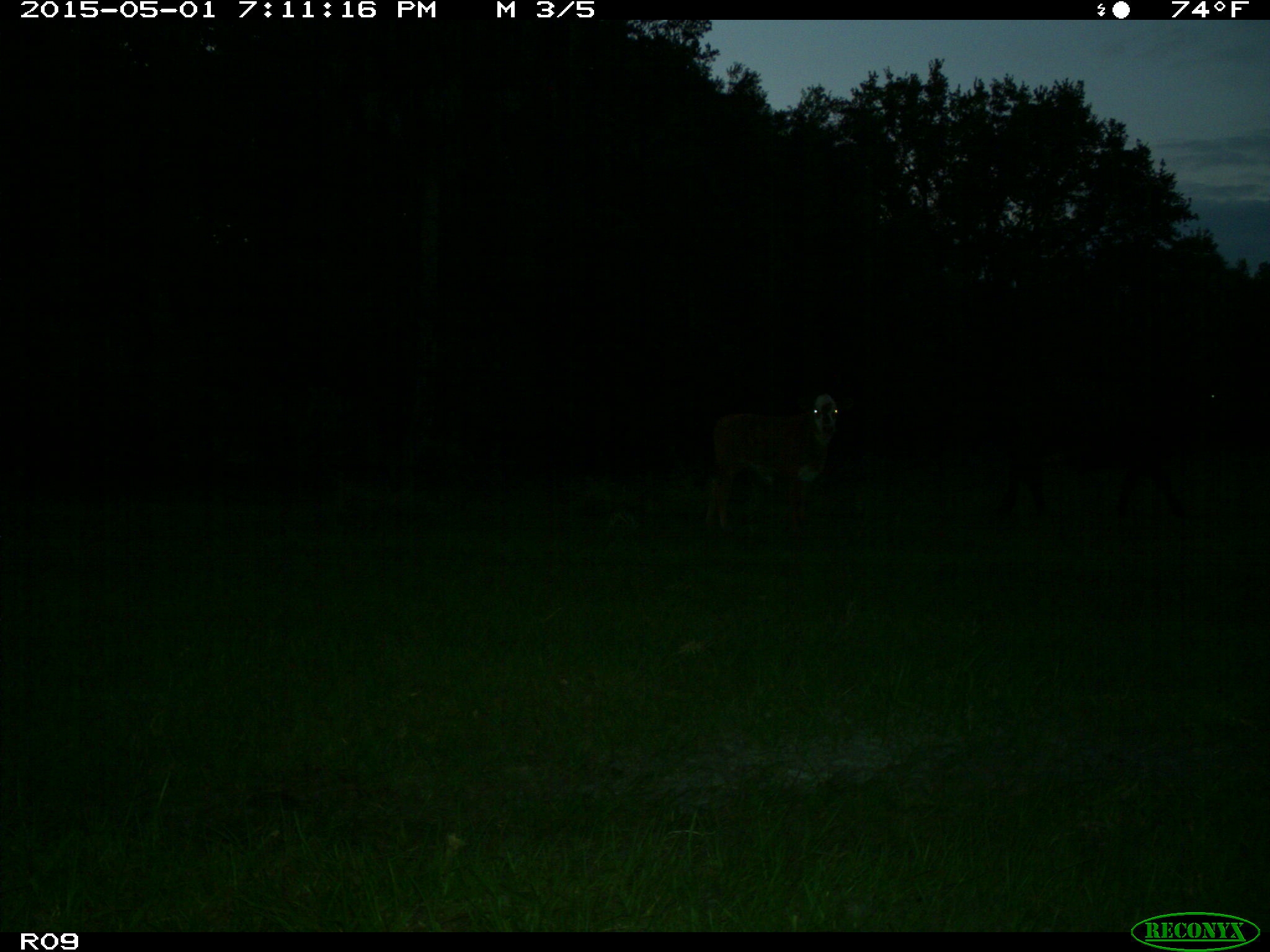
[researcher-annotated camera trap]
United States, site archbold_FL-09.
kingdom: Animalia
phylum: Chordata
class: Mammalia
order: Artiodactyla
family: Bovidae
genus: Bos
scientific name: Bos taurus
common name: domestic cow